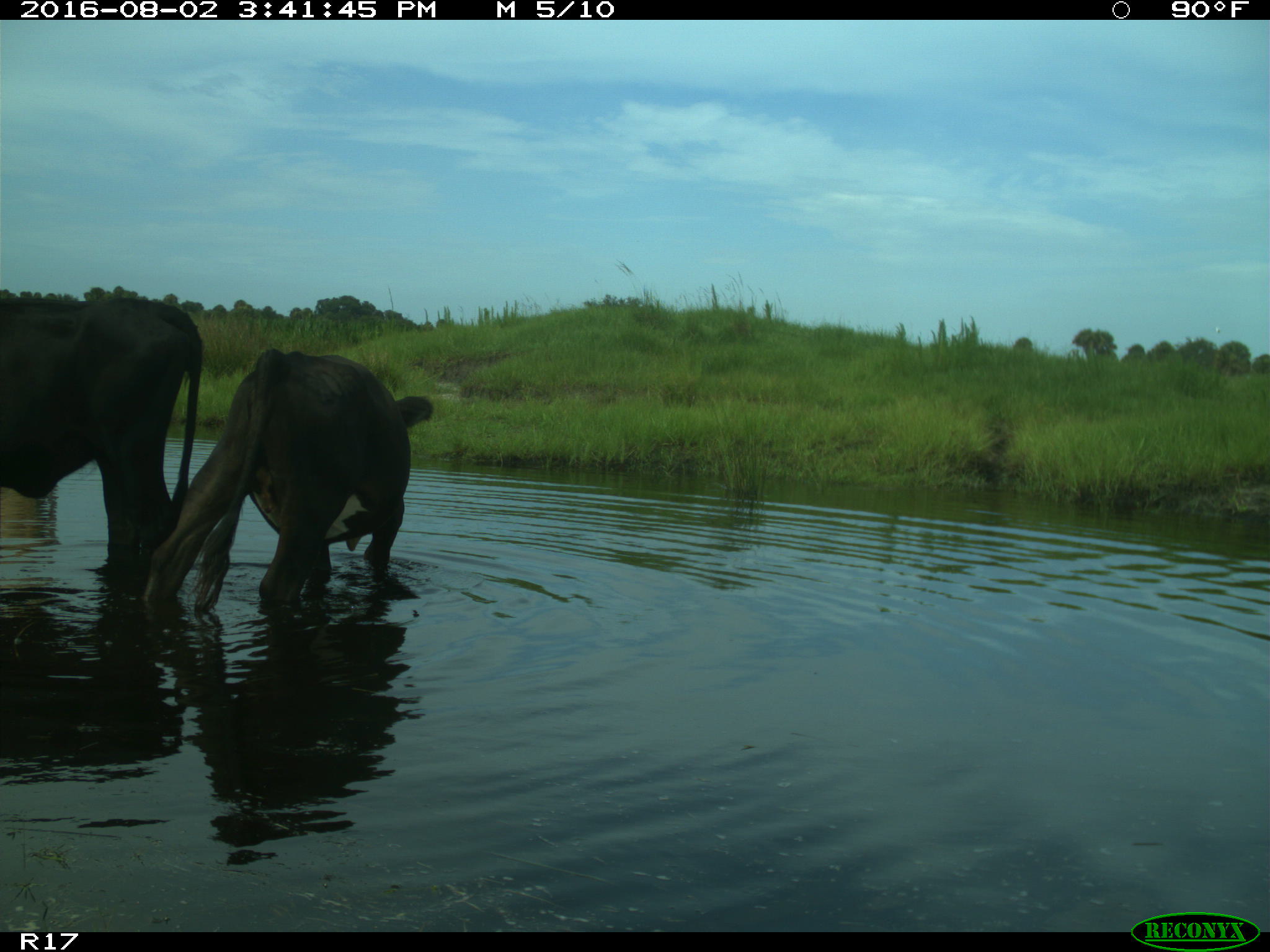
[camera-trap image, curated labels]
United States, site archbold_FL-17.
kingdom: Animalia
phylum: Chordata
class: Mammalia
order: Artiodactyla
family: Bovidae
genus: Bos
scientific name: Bos taurus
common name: domestic cow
Bos taurus (domestic cow).